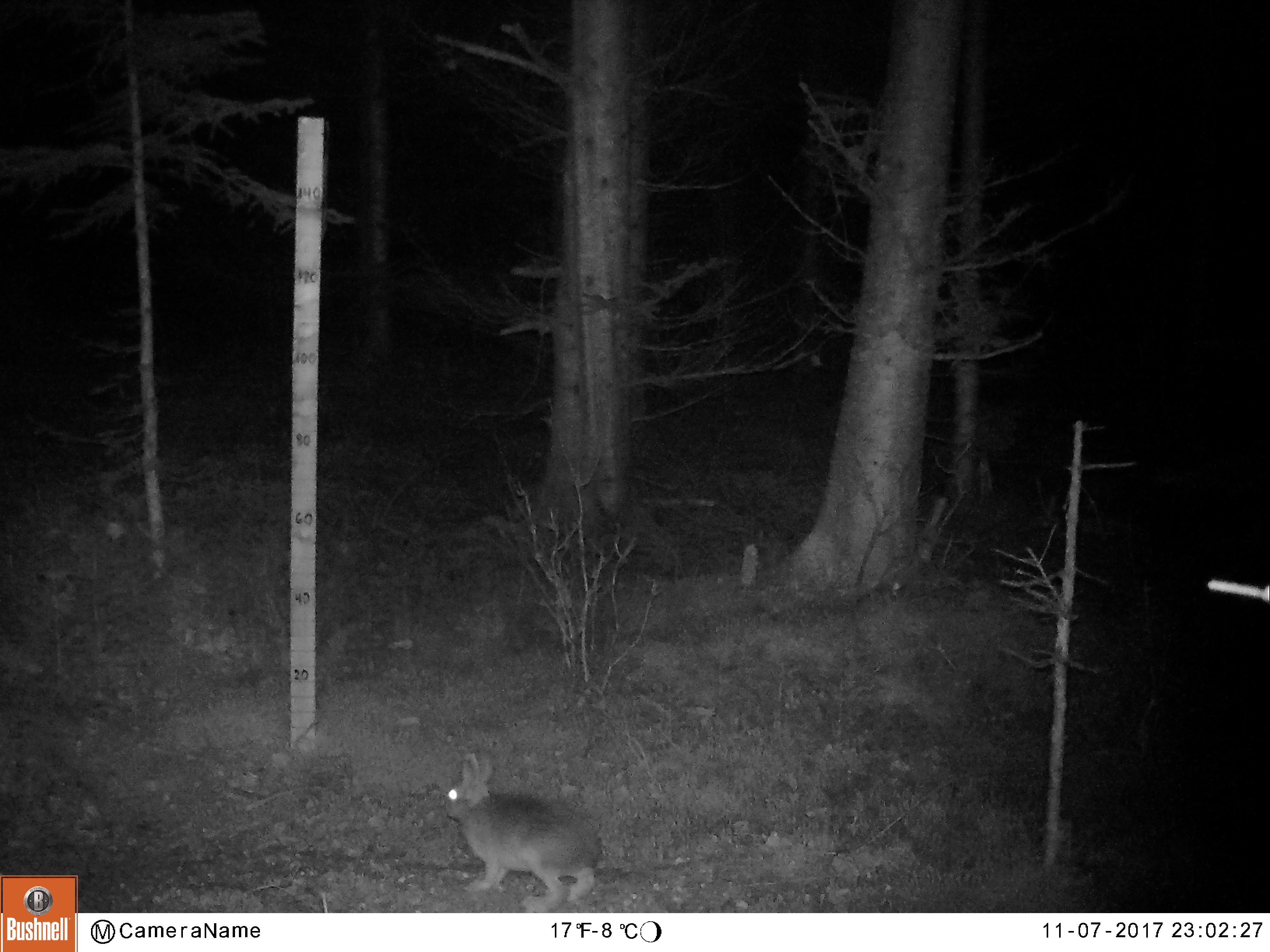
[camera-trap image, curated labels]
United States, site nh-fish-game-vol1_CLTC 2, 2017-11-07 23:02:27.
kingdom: Animalia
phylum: Chordata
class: Mammalia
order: Lagomorpha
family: Leporidae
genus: Lepus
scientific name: Lepus americanus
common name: snowshoe hare